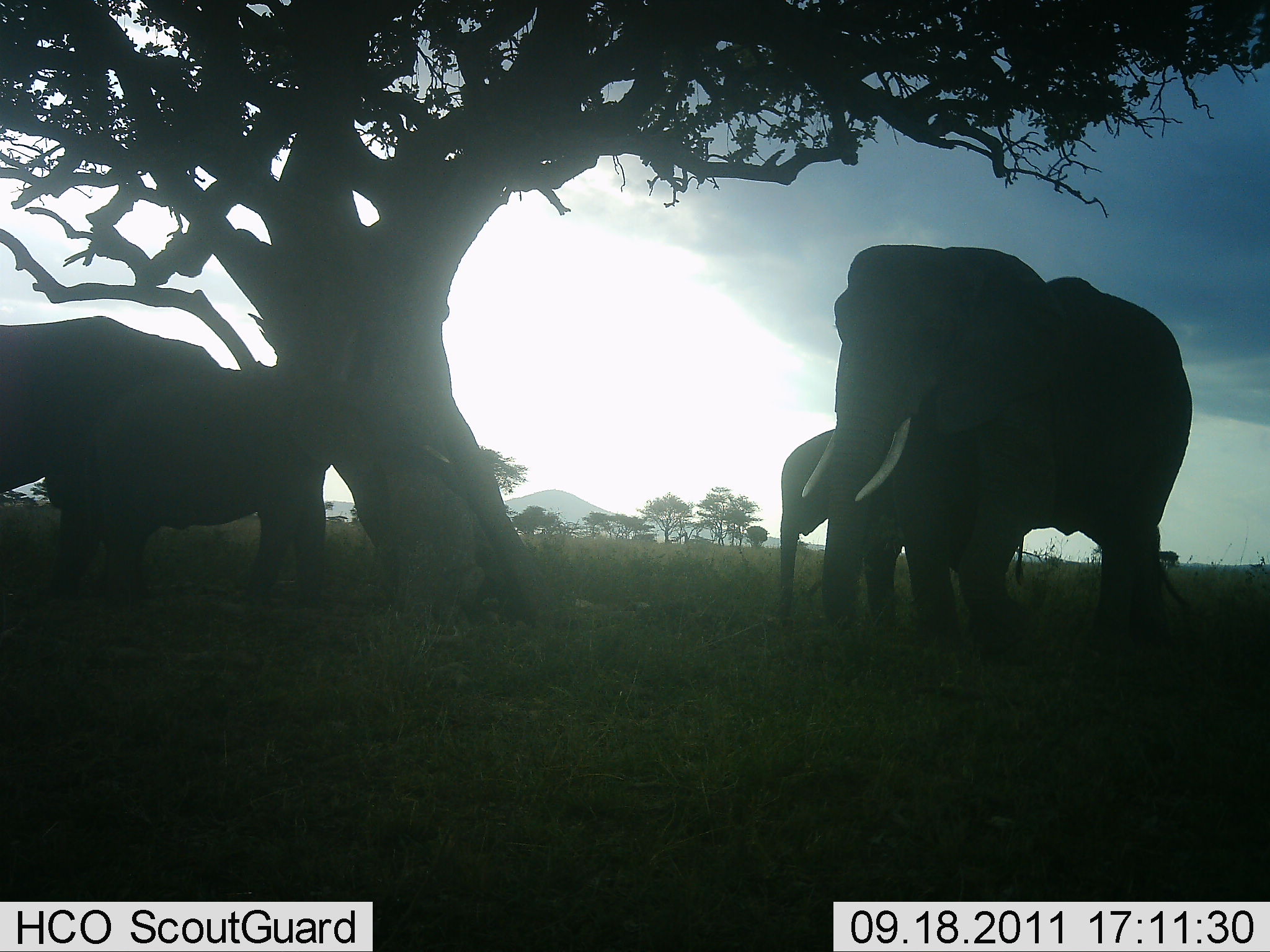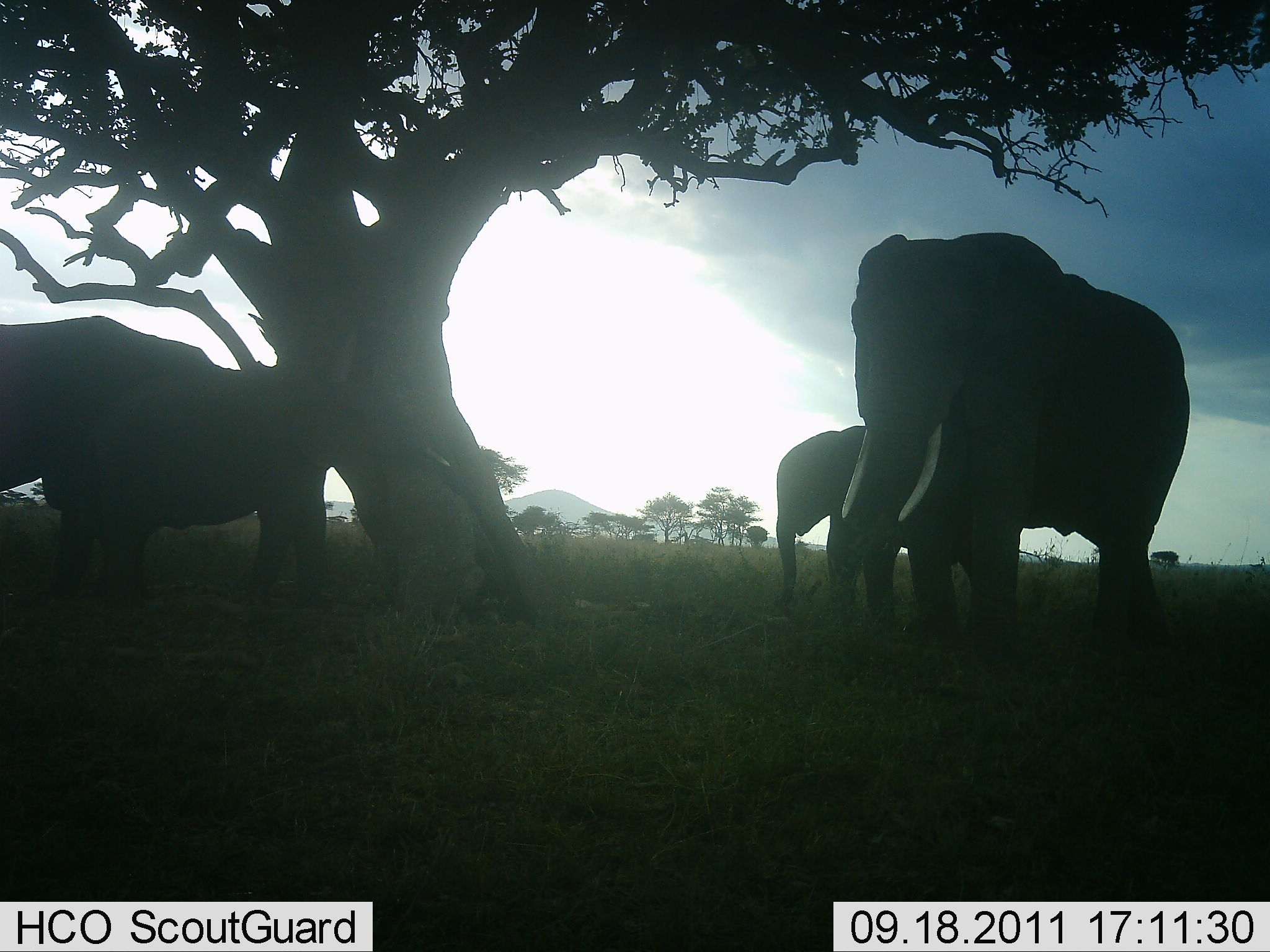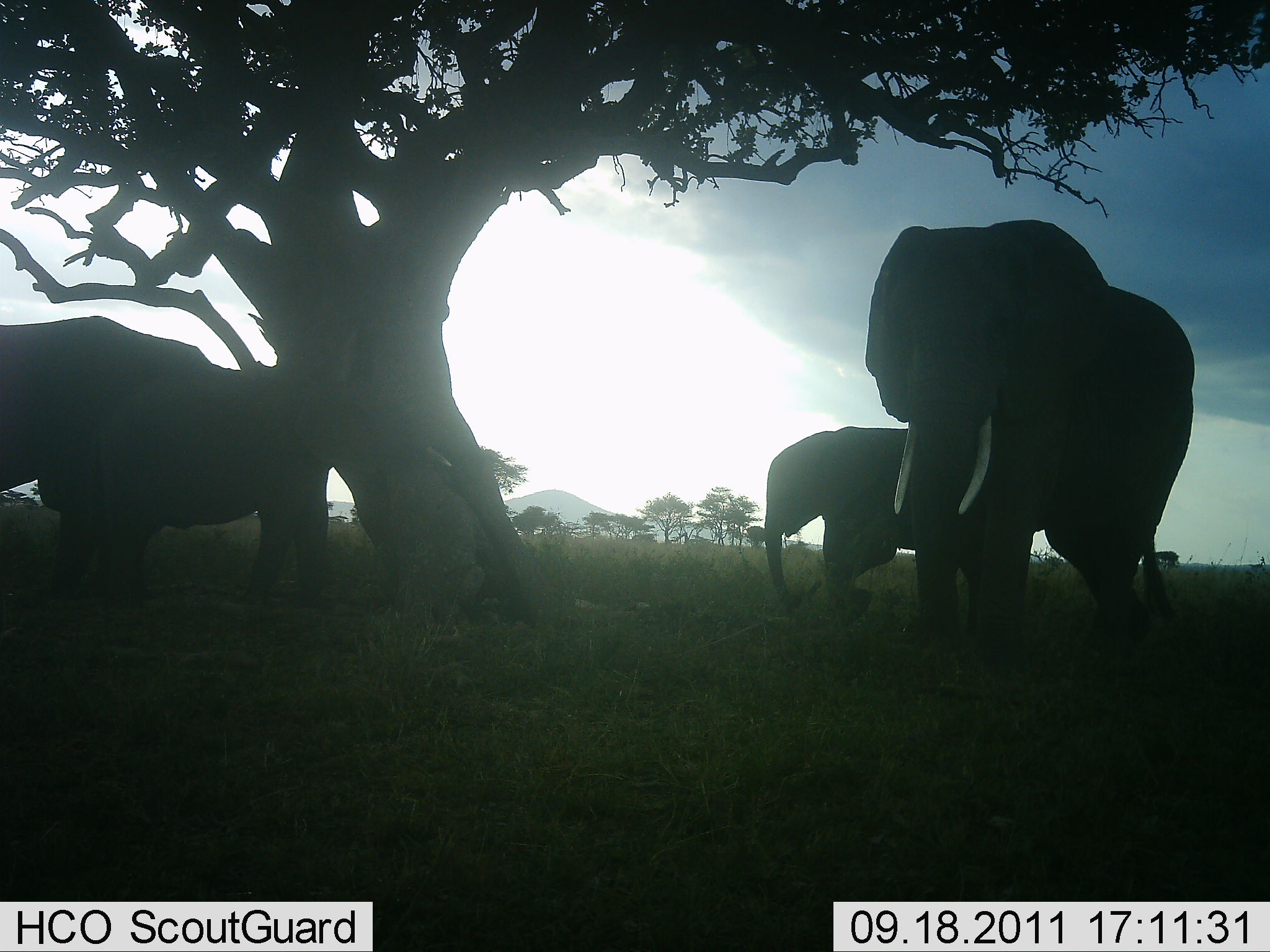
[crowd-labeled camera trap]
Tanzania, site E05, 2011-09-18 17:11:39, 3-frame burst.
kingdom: Animalia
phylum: Chordata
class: Mammalia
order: Proboscidea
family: Elephantidae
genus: Loxodonta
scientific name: Loxodonta africana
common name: african bush elephant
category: elephant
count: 4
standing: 77%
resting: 8%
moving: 15%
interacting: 15%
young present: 46%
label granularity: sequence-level